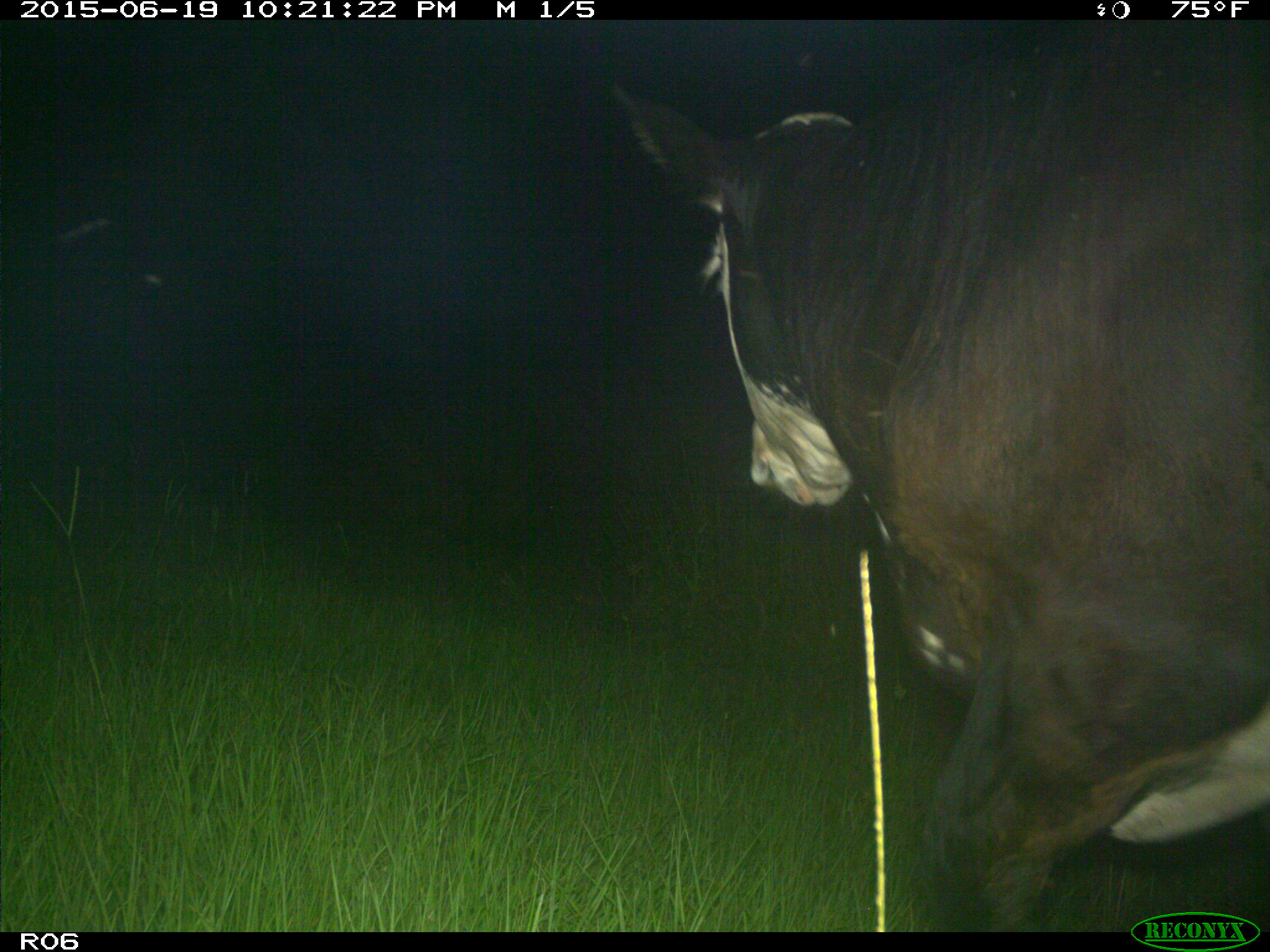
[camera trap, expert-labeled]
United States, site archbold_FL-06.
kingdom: Animalia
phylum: Chordata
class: Mammalia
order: Artiodactyla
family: Bovidae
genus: Bos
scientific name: Bos taurus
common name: domestic cow